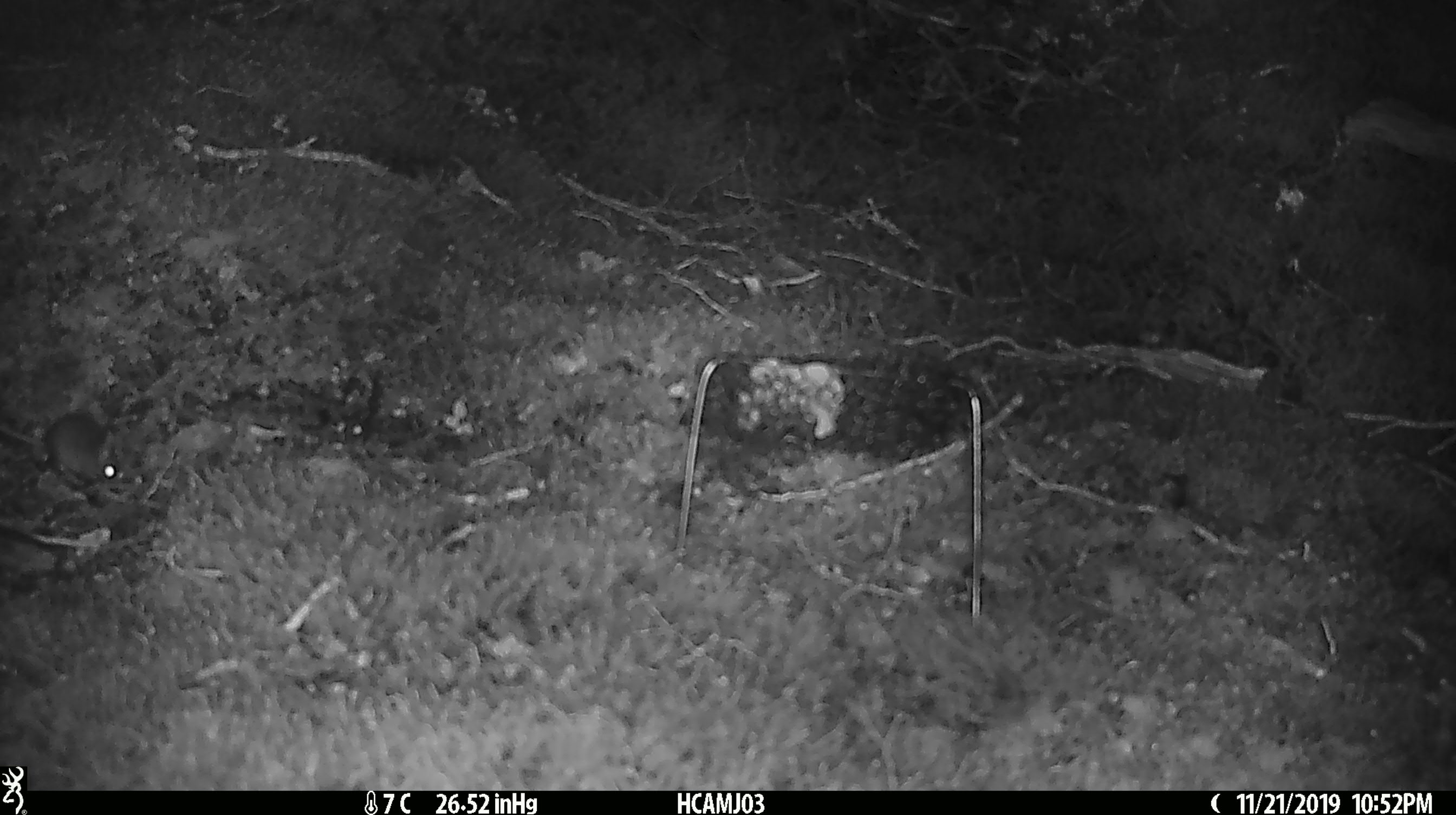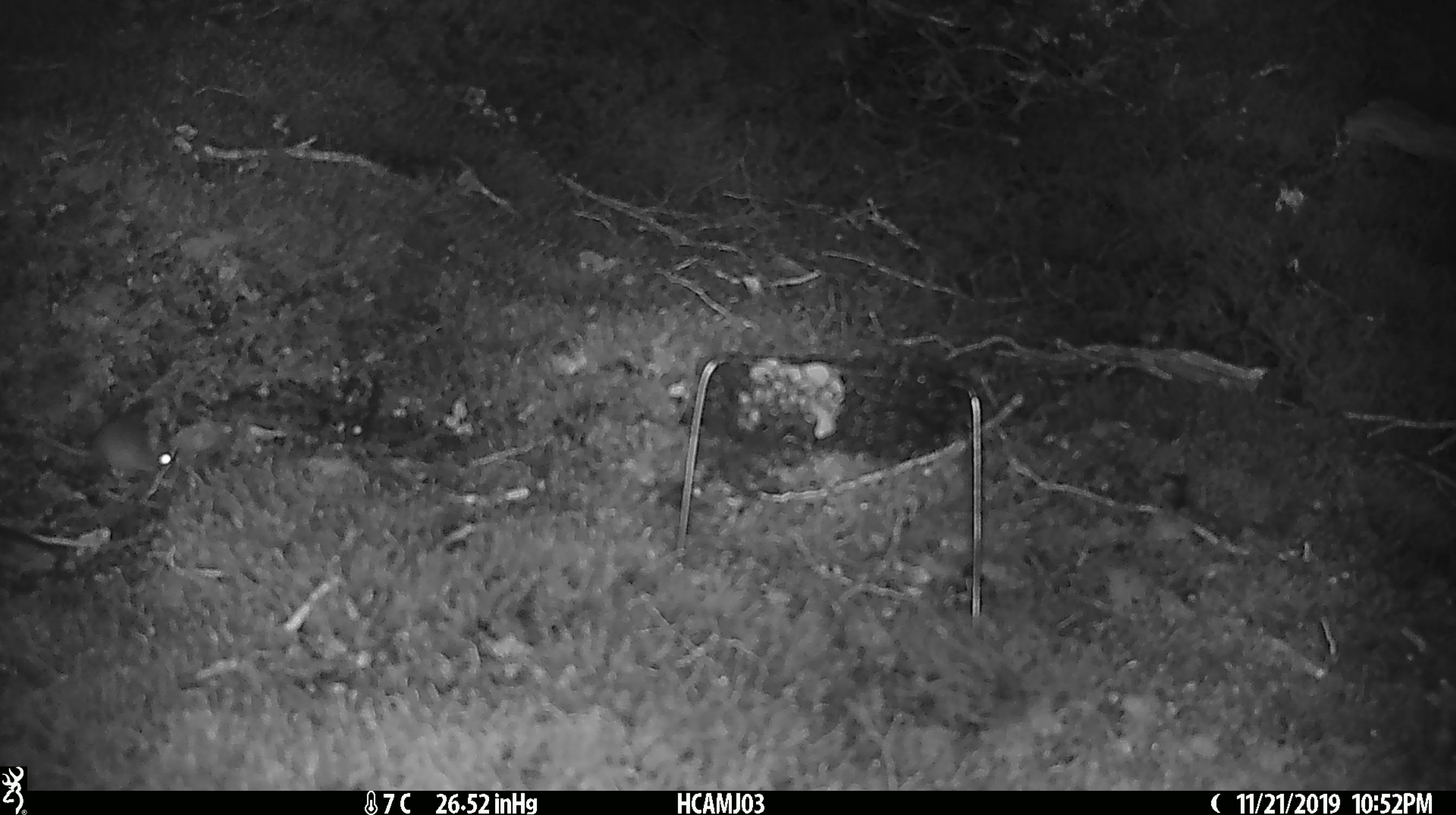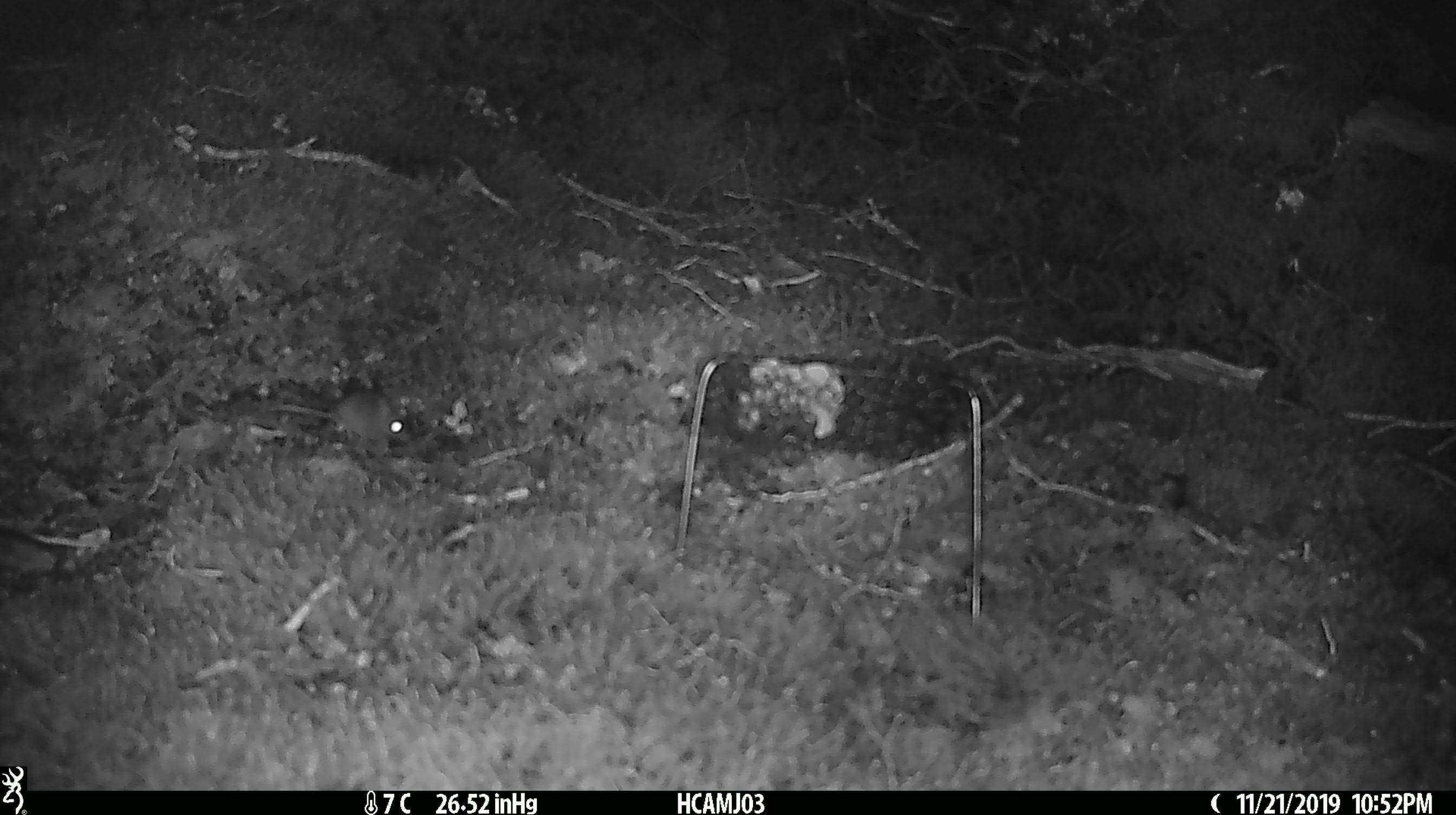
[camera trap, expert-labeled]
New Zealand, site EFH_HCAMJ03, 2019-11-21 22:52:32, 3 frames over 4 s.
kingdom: Animalia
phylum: Chordata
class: Mammalia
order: Rodentia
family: Muridae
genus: Mus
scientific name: Mus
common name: mouse